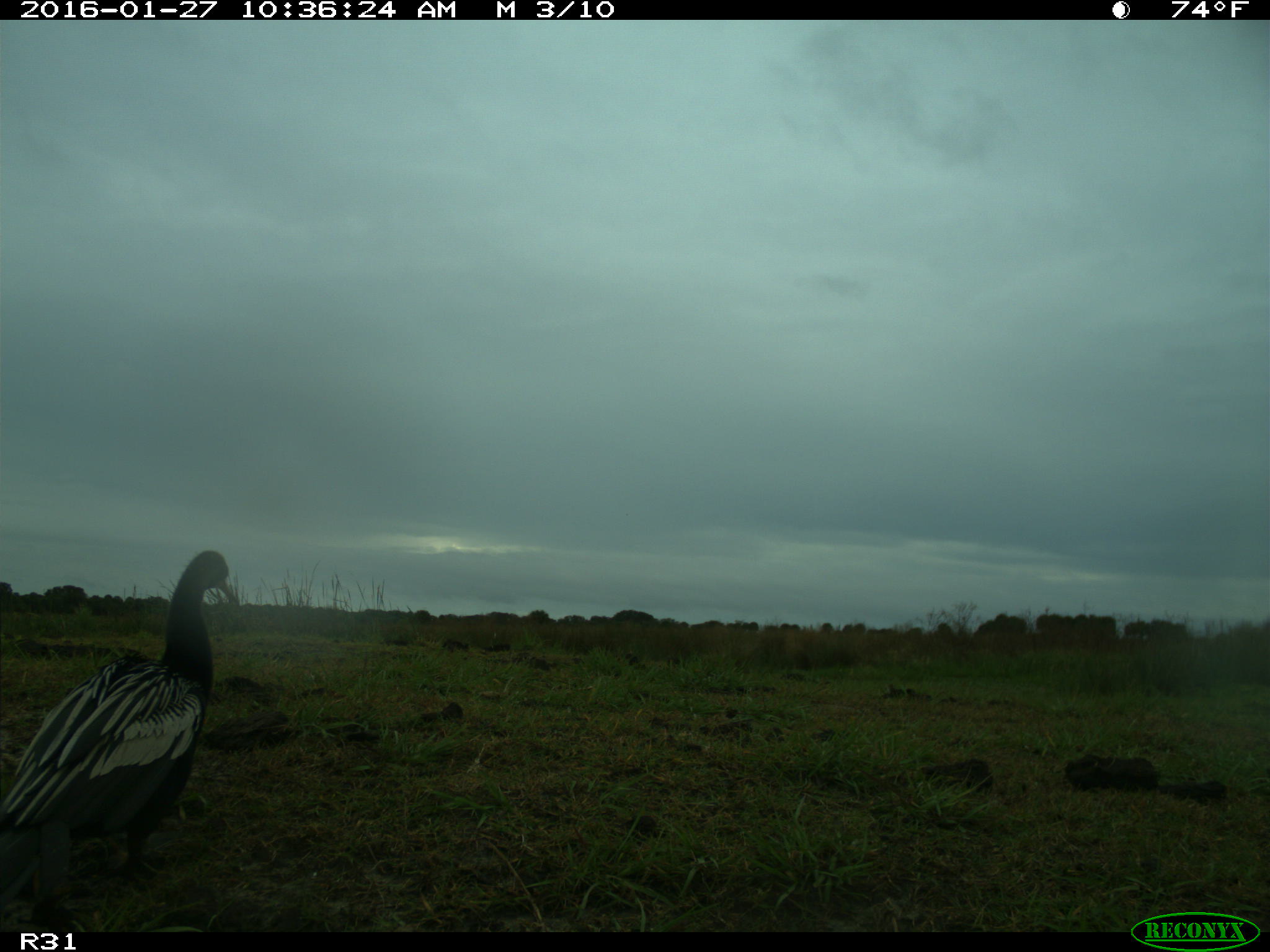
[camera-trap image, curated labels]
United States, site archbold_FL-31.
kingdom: Animalia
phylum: Chordata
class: Aves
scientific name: Aves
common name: birds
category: unidentified bird